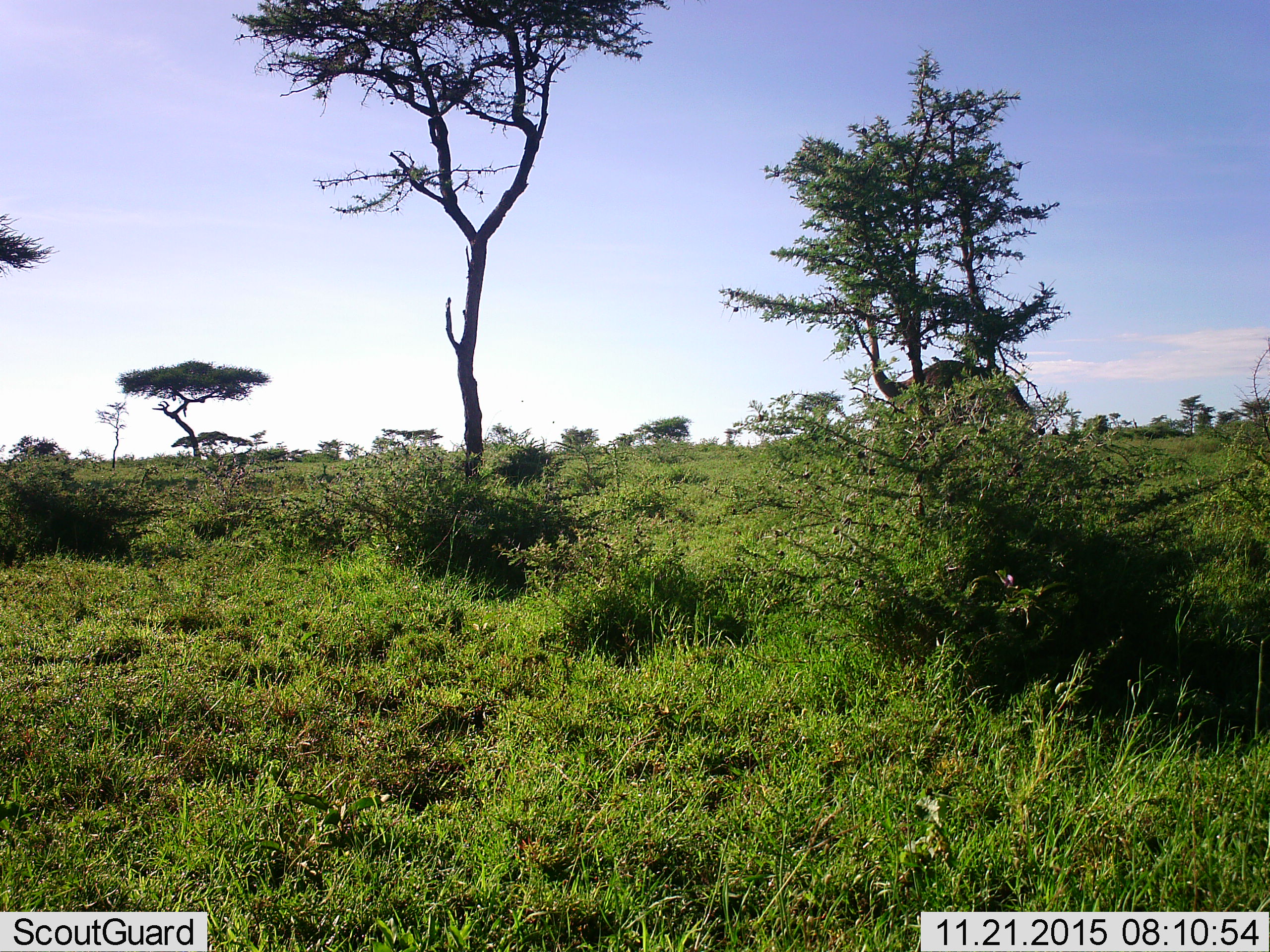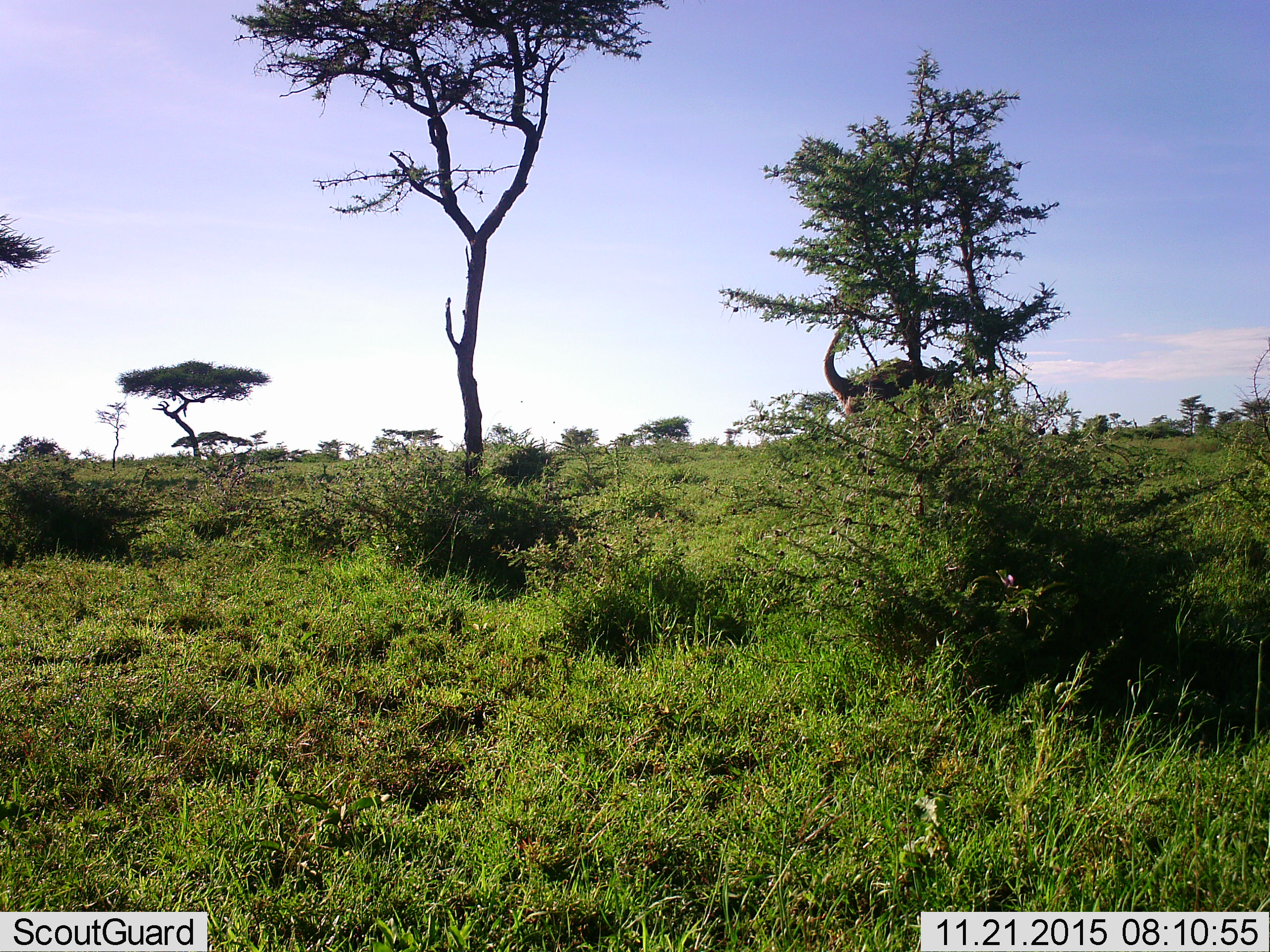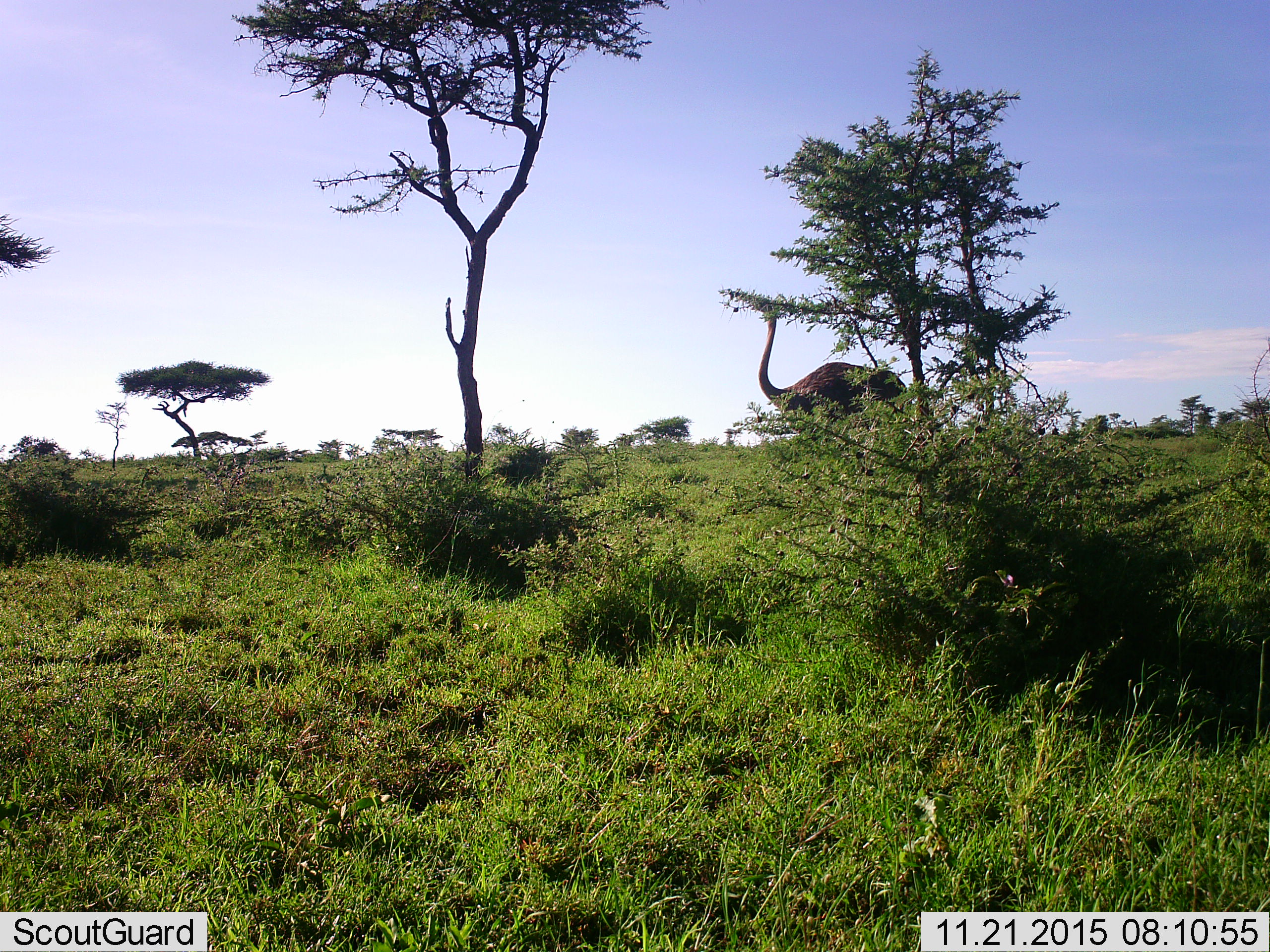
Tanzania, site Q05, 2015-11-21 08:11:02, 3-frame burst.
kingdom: Animalia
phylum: Chordata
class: Aves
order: Struthioniformes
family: Struthionidae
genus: Struthio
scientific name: Struthio camelus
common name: ostrich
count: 1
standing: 14%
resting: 0%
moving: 86%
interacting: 0%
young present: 0%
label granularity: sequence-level